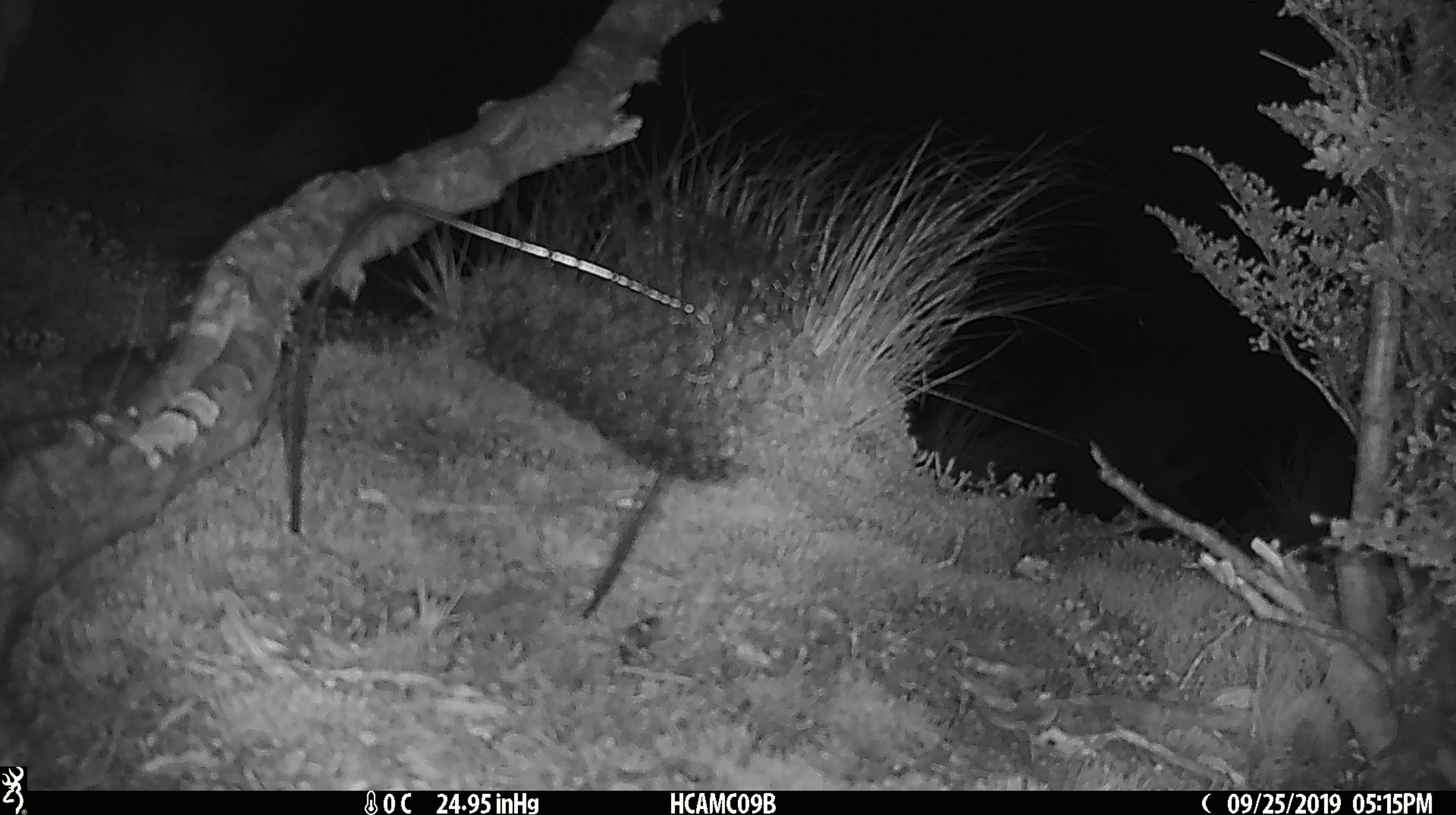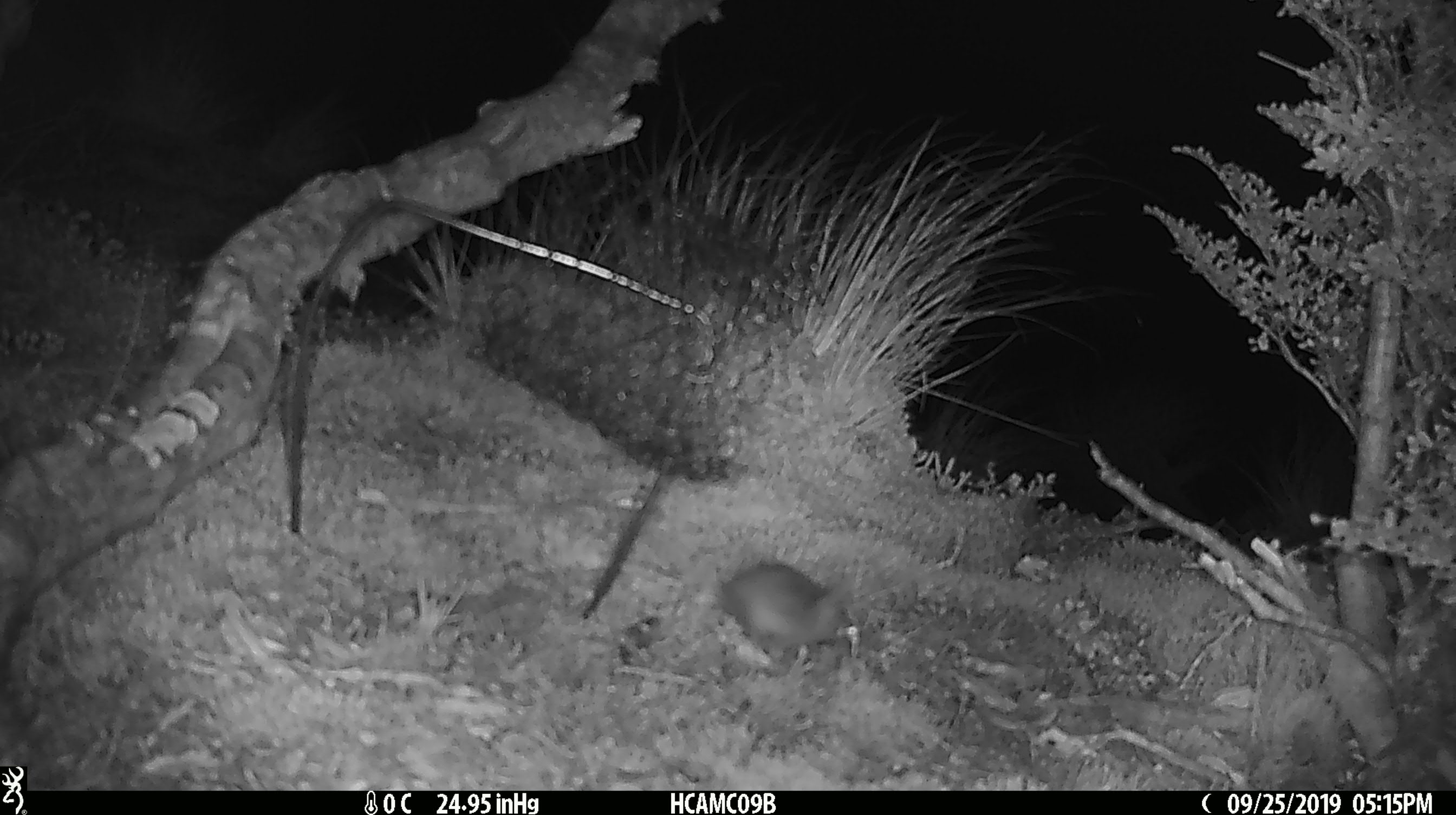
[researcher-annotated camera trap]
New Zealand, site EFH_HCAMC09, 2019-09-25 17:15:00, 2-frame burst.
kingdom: Animalia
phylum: Chordata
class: Mammalia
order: Rodentia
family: Muridae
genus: Mus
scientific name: Mus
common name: mouse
Mouse (Mus).